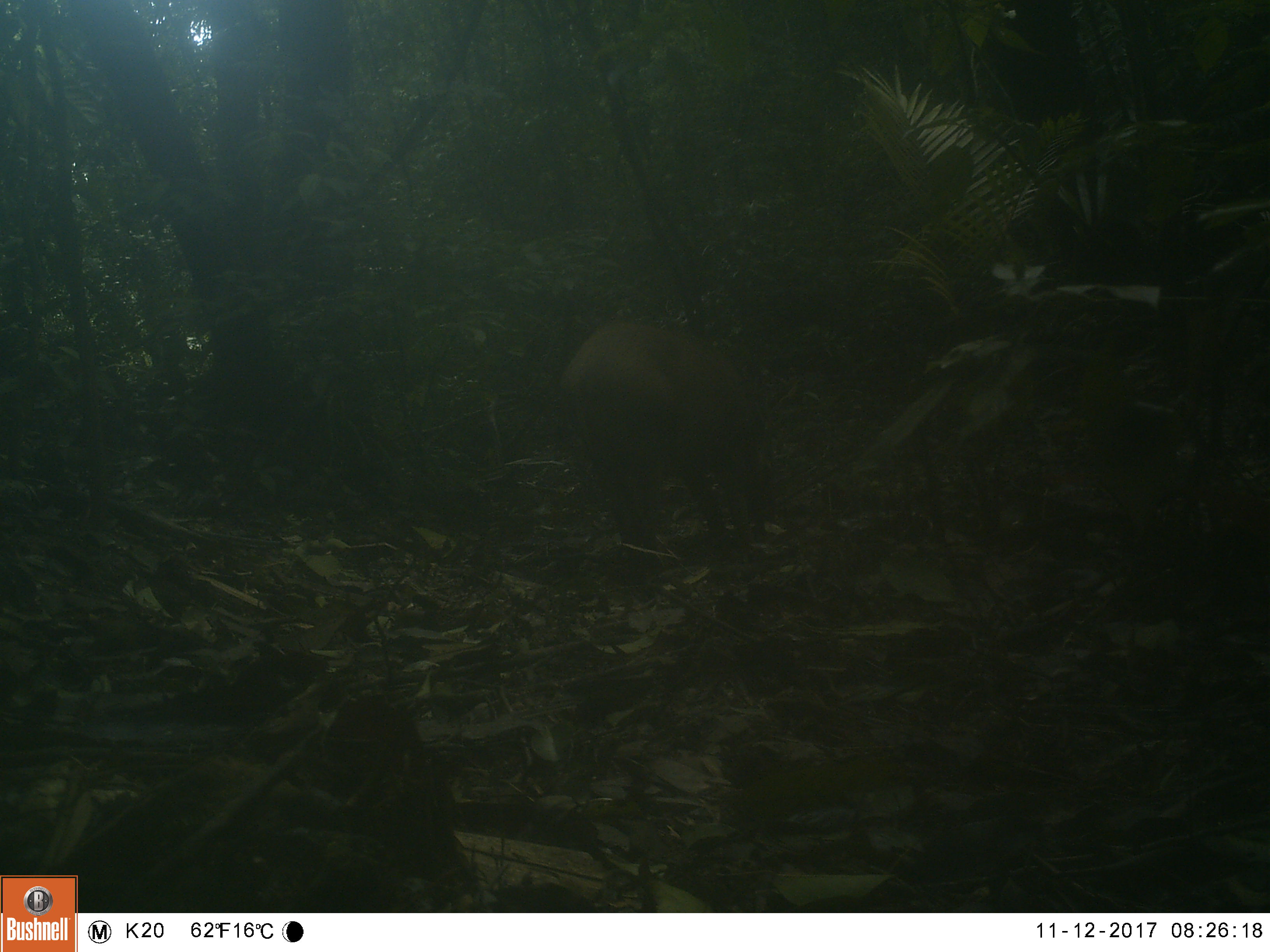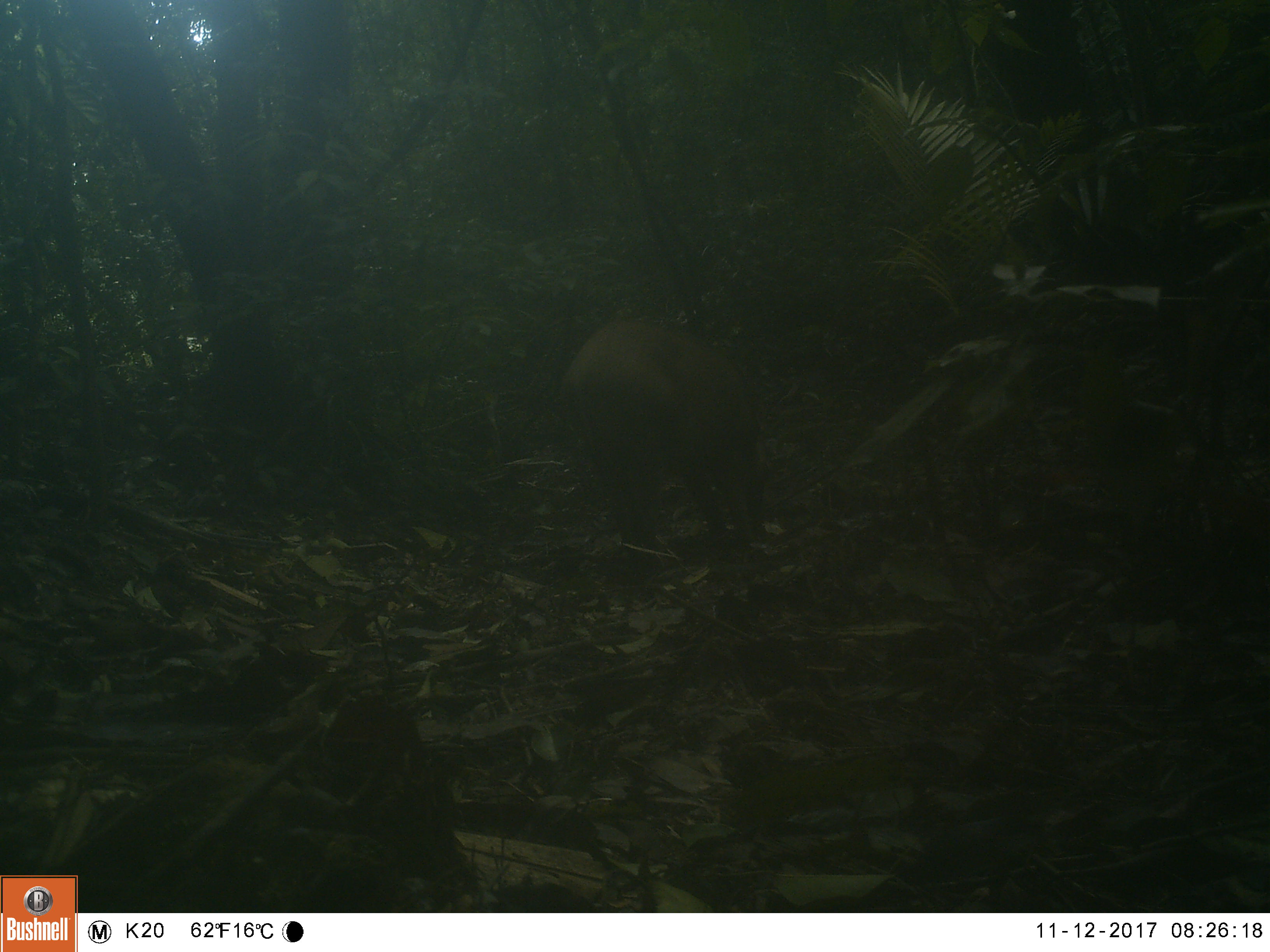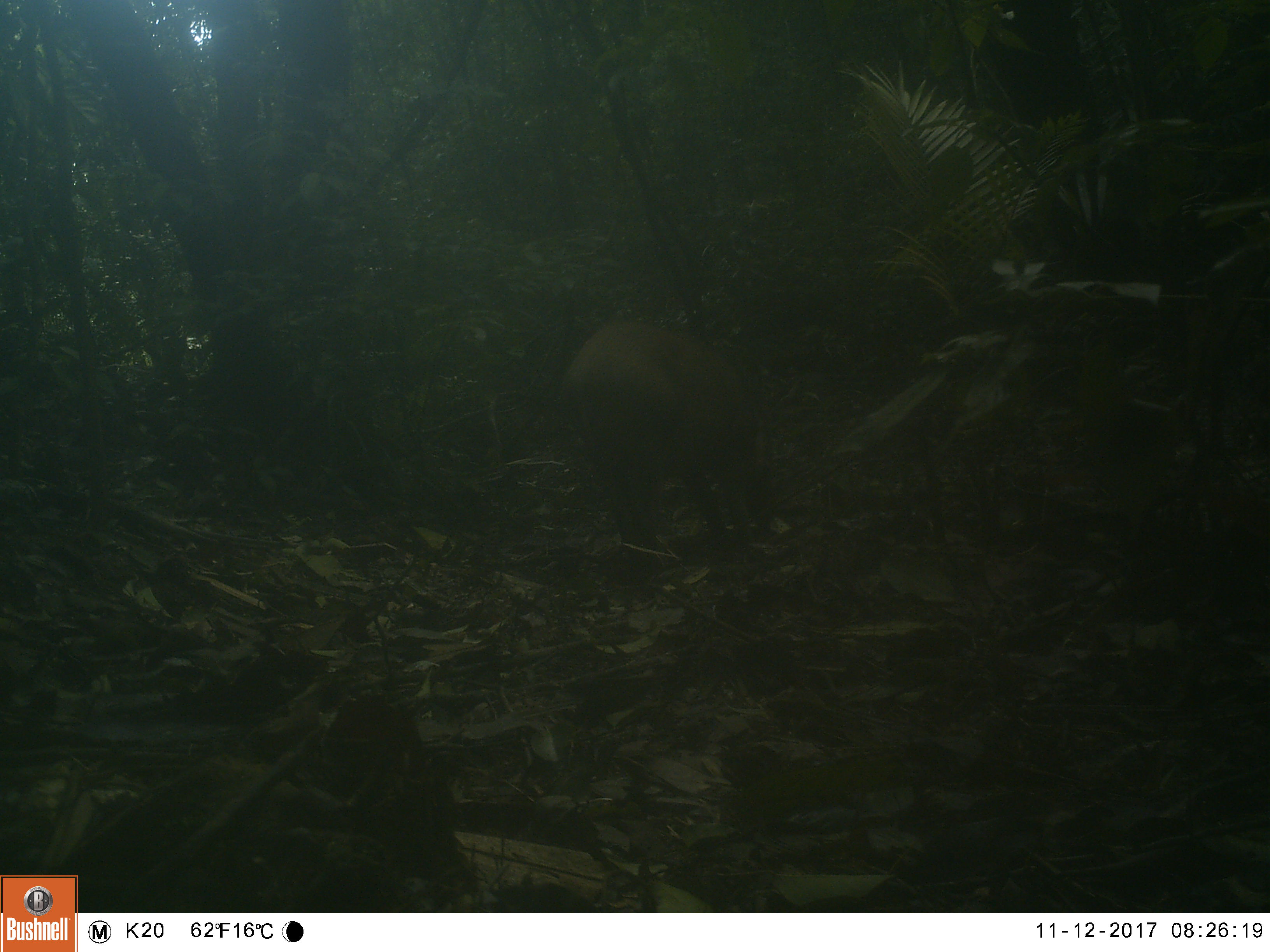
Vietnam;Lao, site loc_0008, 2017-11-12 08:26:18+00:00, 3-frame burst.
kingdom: Animalia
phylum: Chordata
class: Mammalia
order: Artiodactyla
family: Suidae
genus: Sus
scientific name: Sus scrofa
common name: eurasian wild pig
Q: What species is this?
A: Eurasian wild pig (Sus scrofa).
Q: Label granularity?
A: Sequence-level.